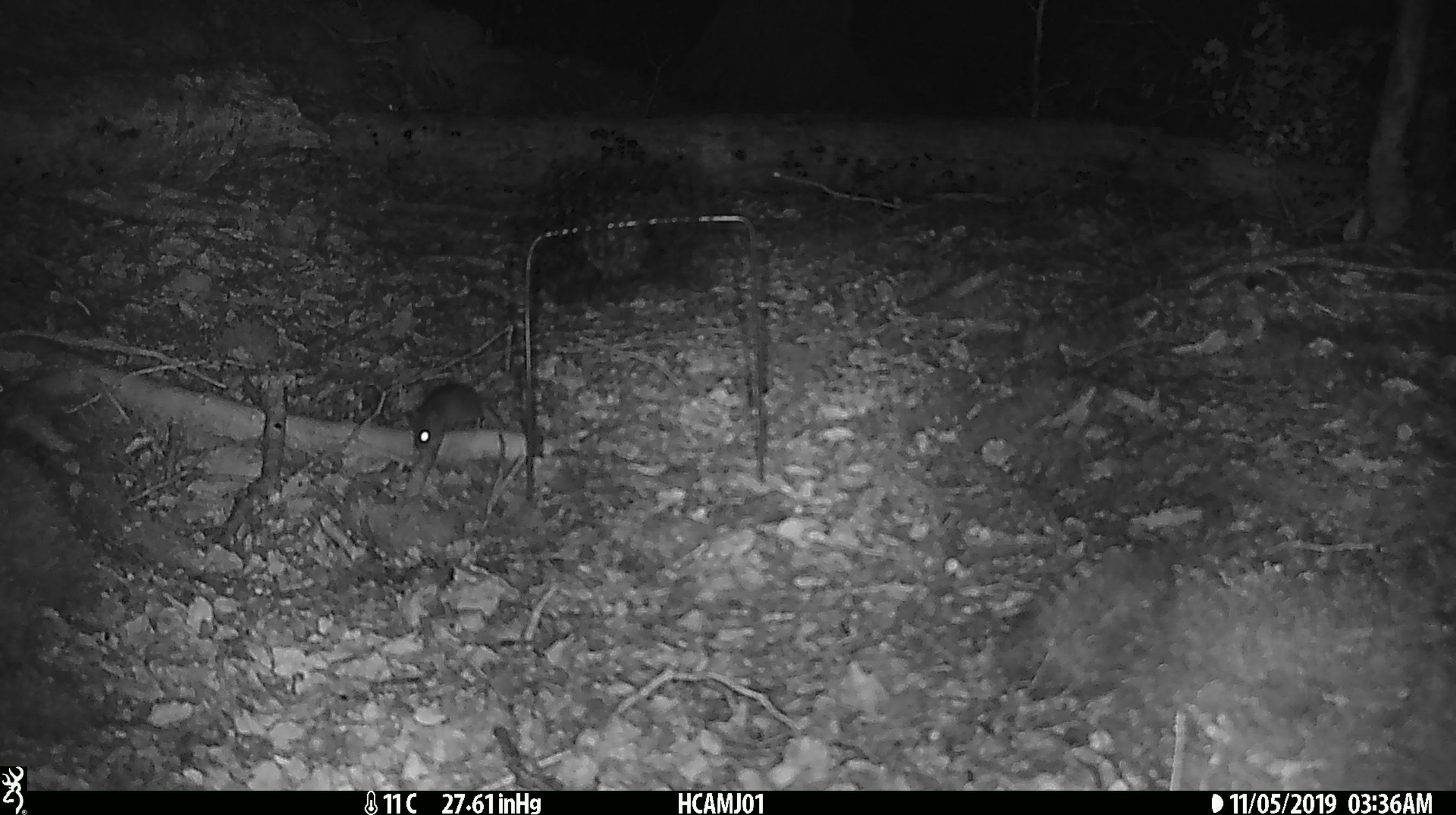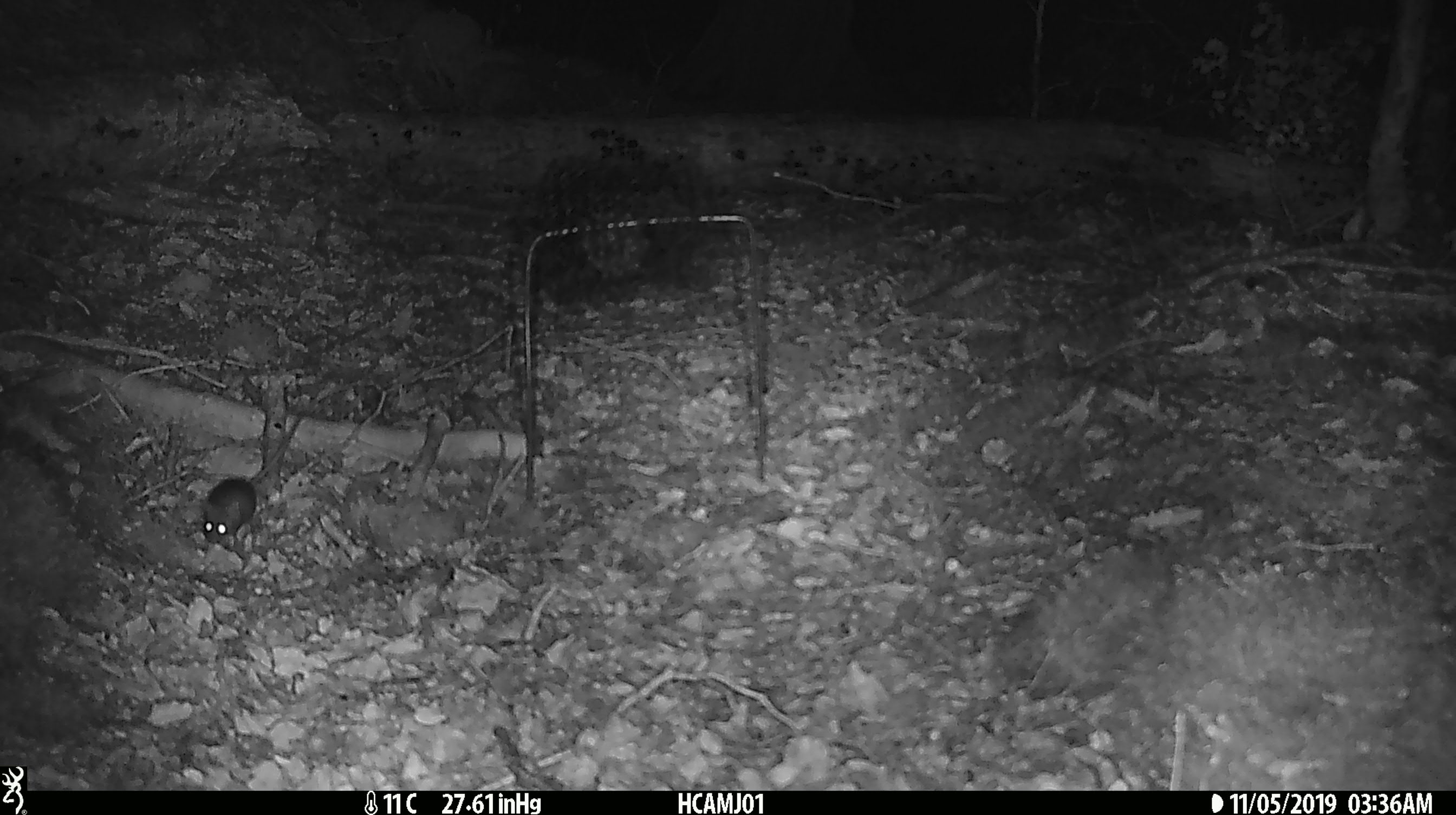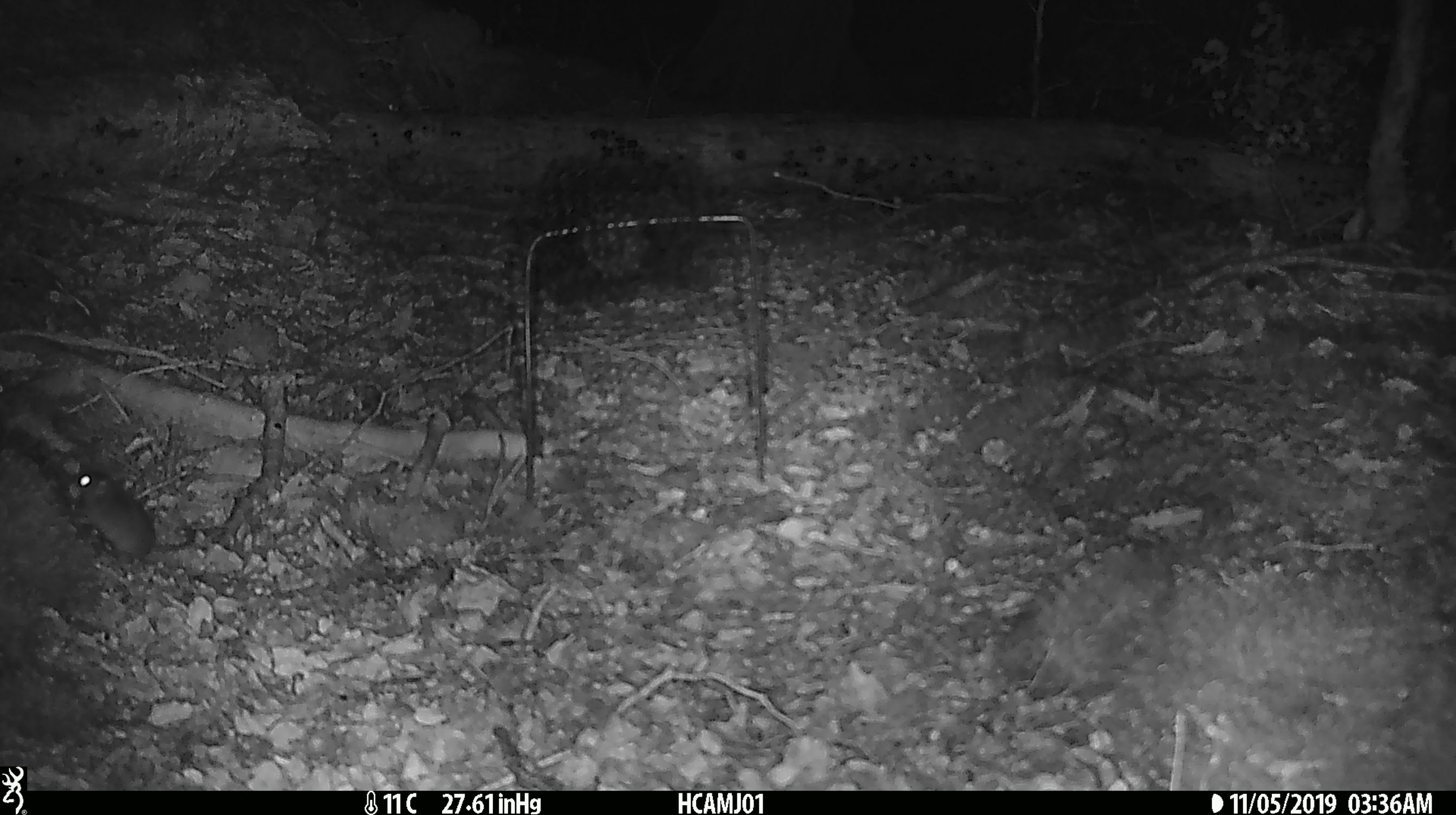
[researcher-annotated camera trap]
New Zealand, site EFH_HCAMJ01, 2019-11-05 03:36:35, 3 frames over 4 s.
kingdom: Animalia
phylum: Chordata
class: Mammalia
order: Rodentia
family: Muridae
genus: Mus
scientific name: Mus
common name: mouse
Mouse (Mus).